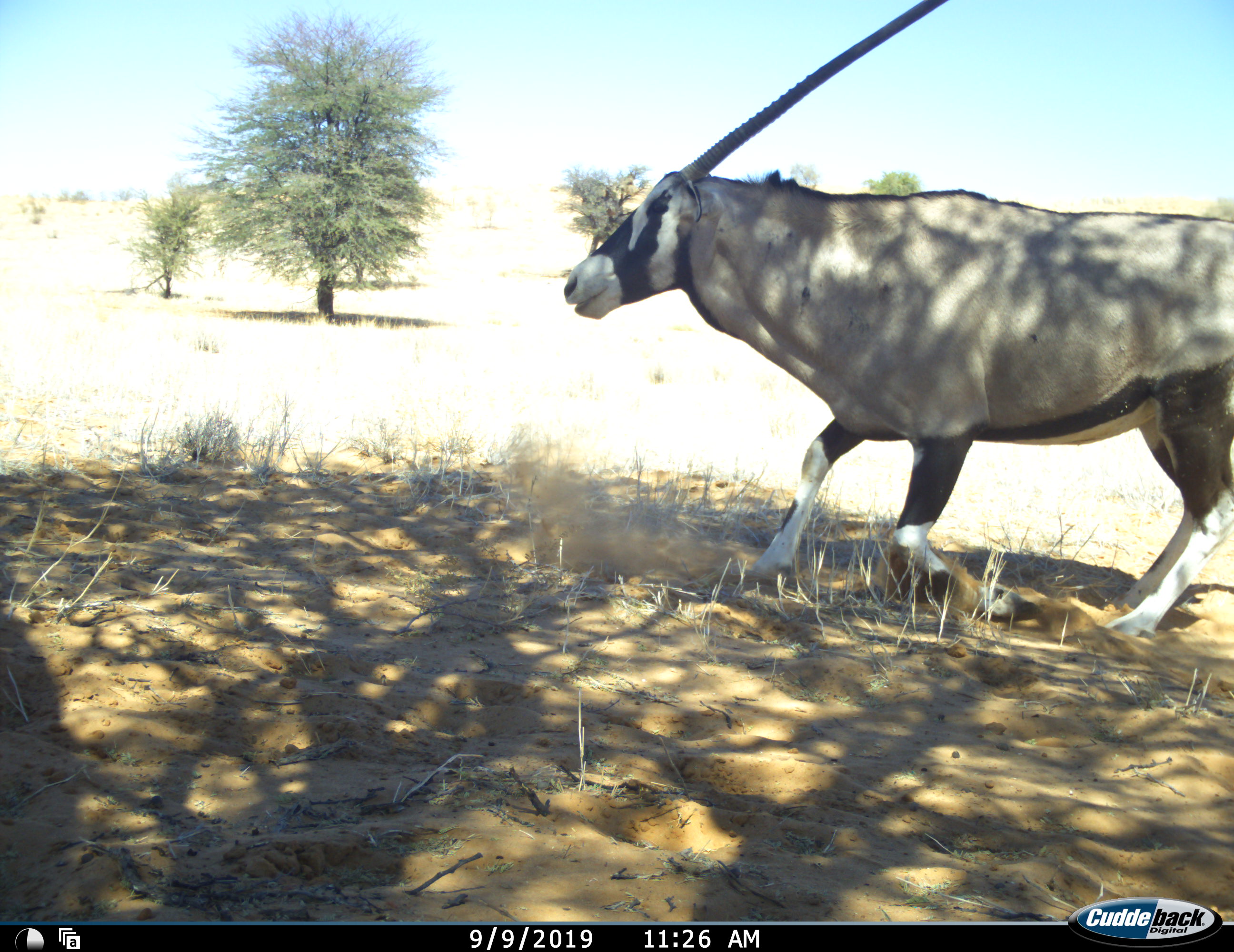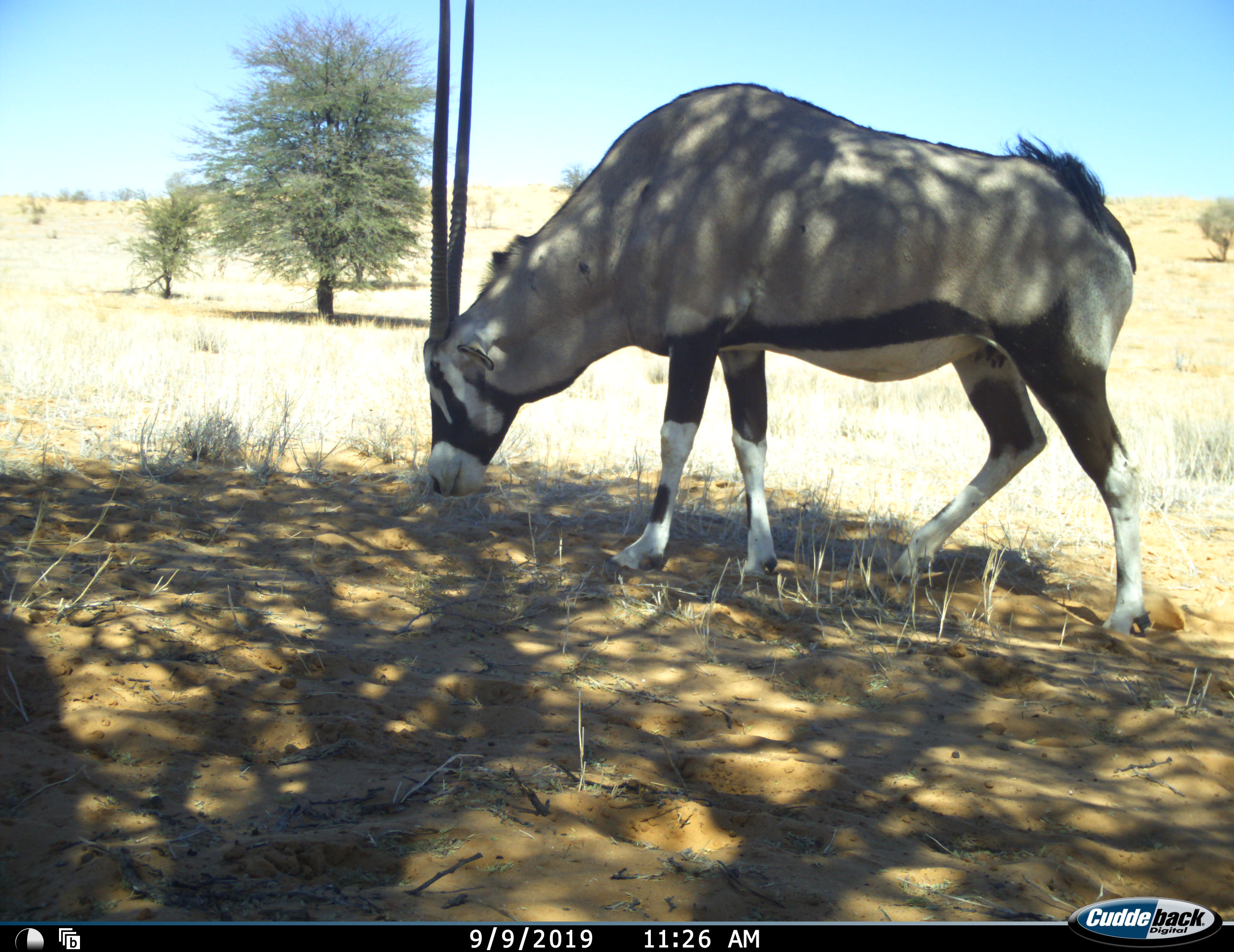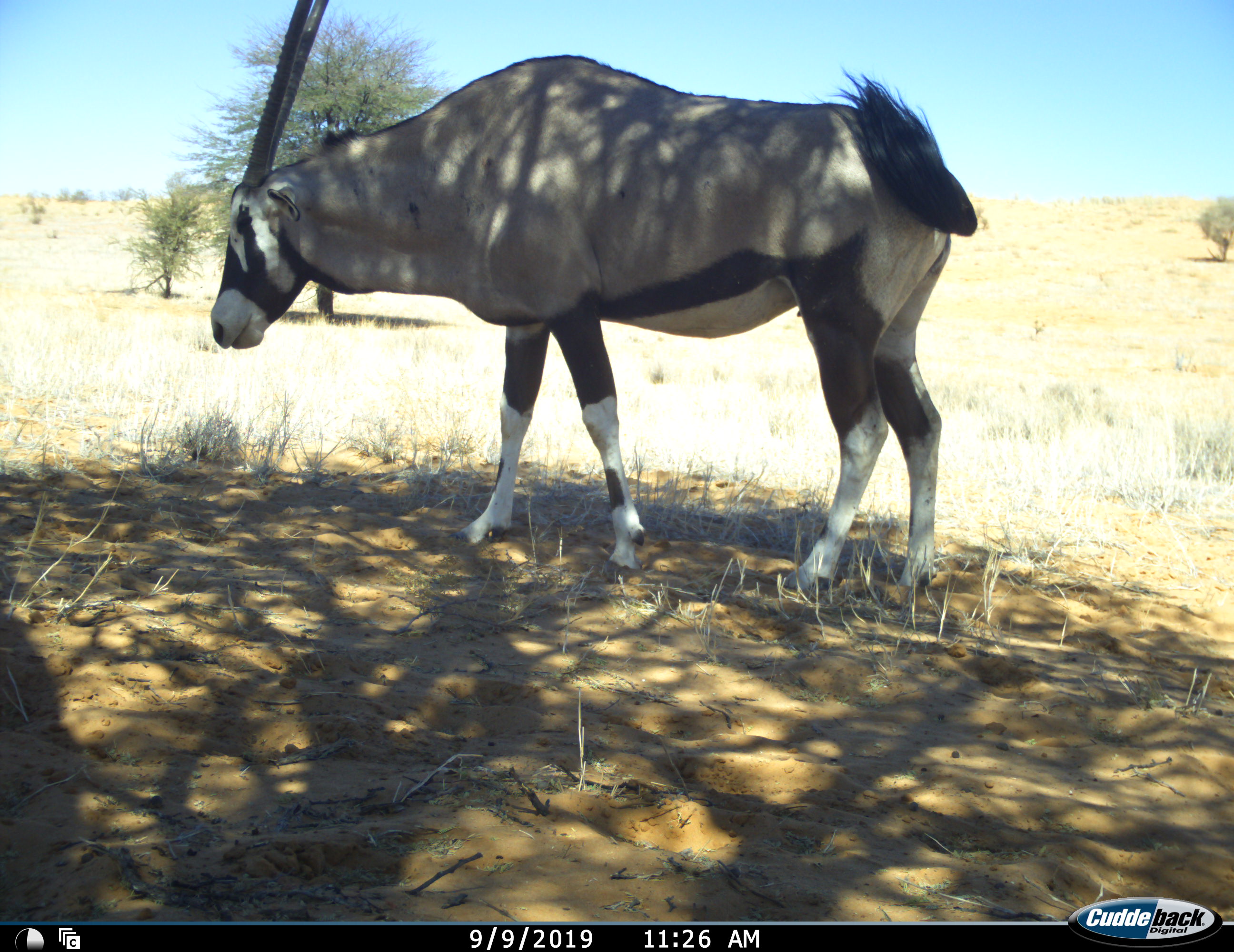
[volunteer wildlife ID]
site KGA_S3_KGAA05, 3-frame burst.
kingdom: Animalia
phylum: Chordata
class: Mammalia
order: Artiodactyla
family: Bovidae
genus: Oryx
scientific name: Oryx gazella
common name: gemsbok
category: oryx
Oryx (gemsbok) (Oryx gazella), count 1. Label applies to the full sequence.